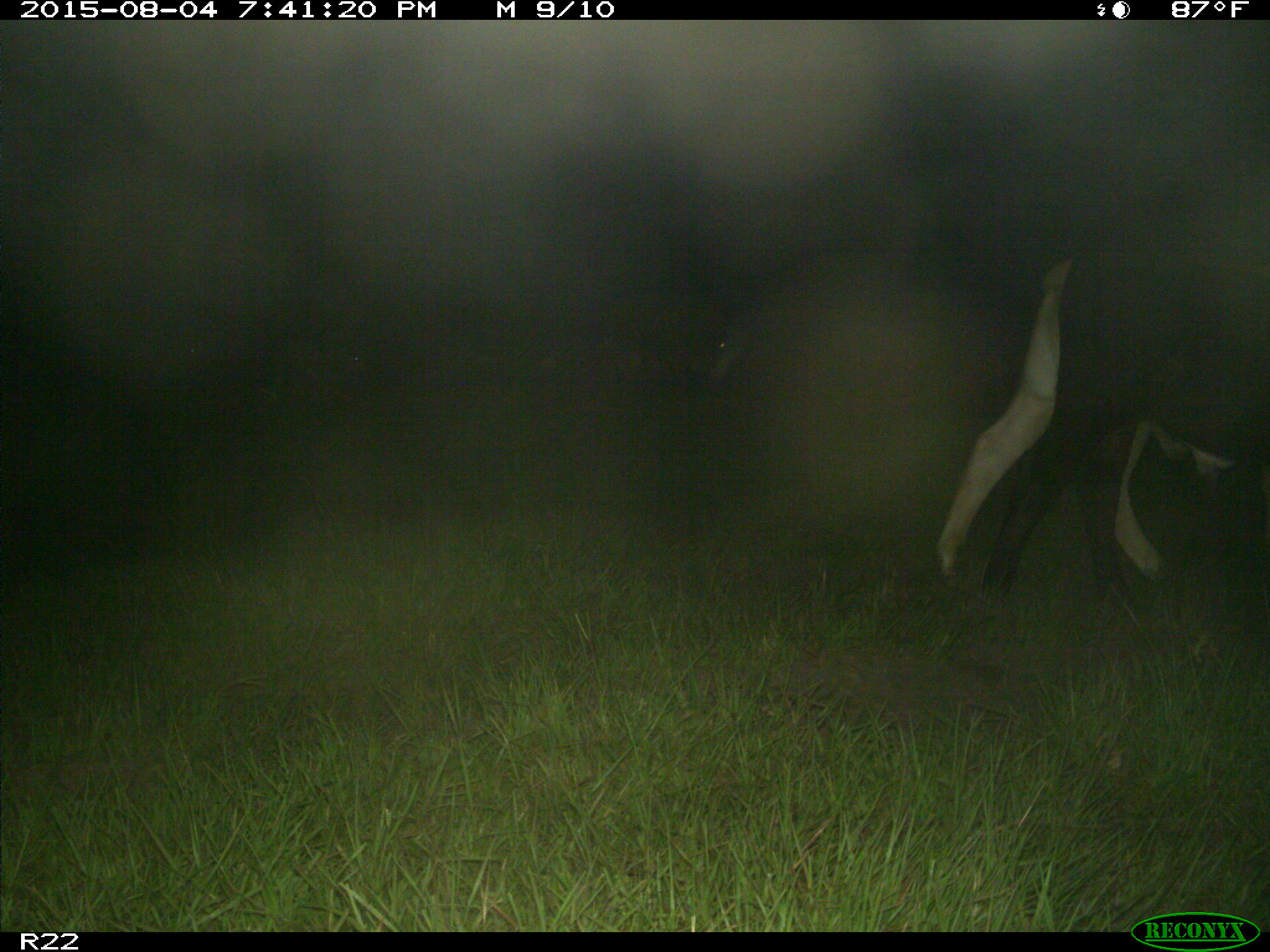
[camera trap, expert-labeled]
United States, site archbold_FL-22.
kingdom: Animalia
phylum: Chordata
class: Mammalia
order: Artiodactyla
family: Bovidae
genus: Bos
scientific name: Bos taurus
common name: domestic cow